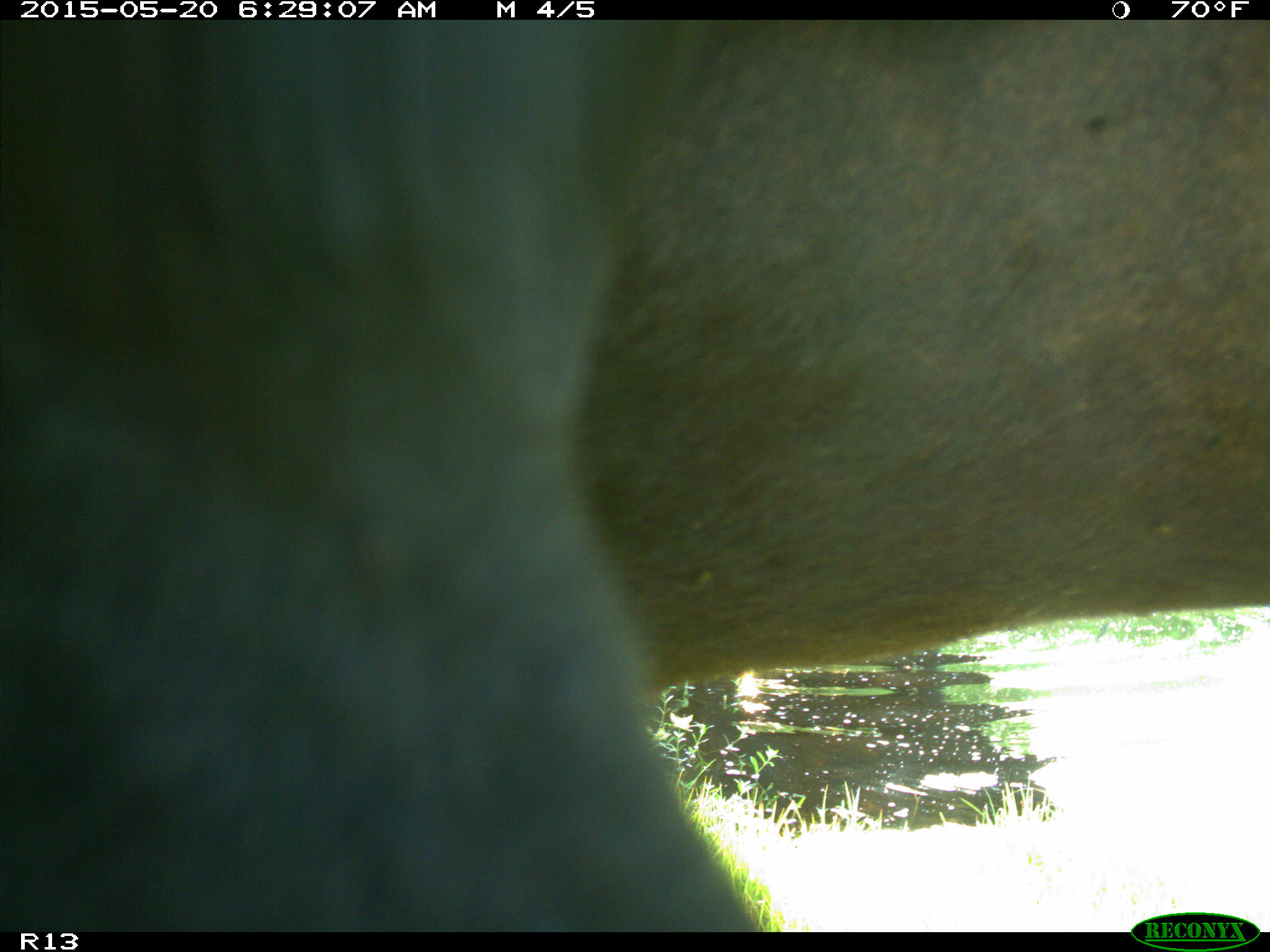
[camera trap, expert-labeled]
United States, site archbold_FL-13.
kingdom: Animalia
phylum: Chordata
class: Mammalia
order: Artiodactyla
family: Bovidae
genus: Bos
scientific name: Bos taurus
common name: domestic cow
Bos taurus (domestic cow).